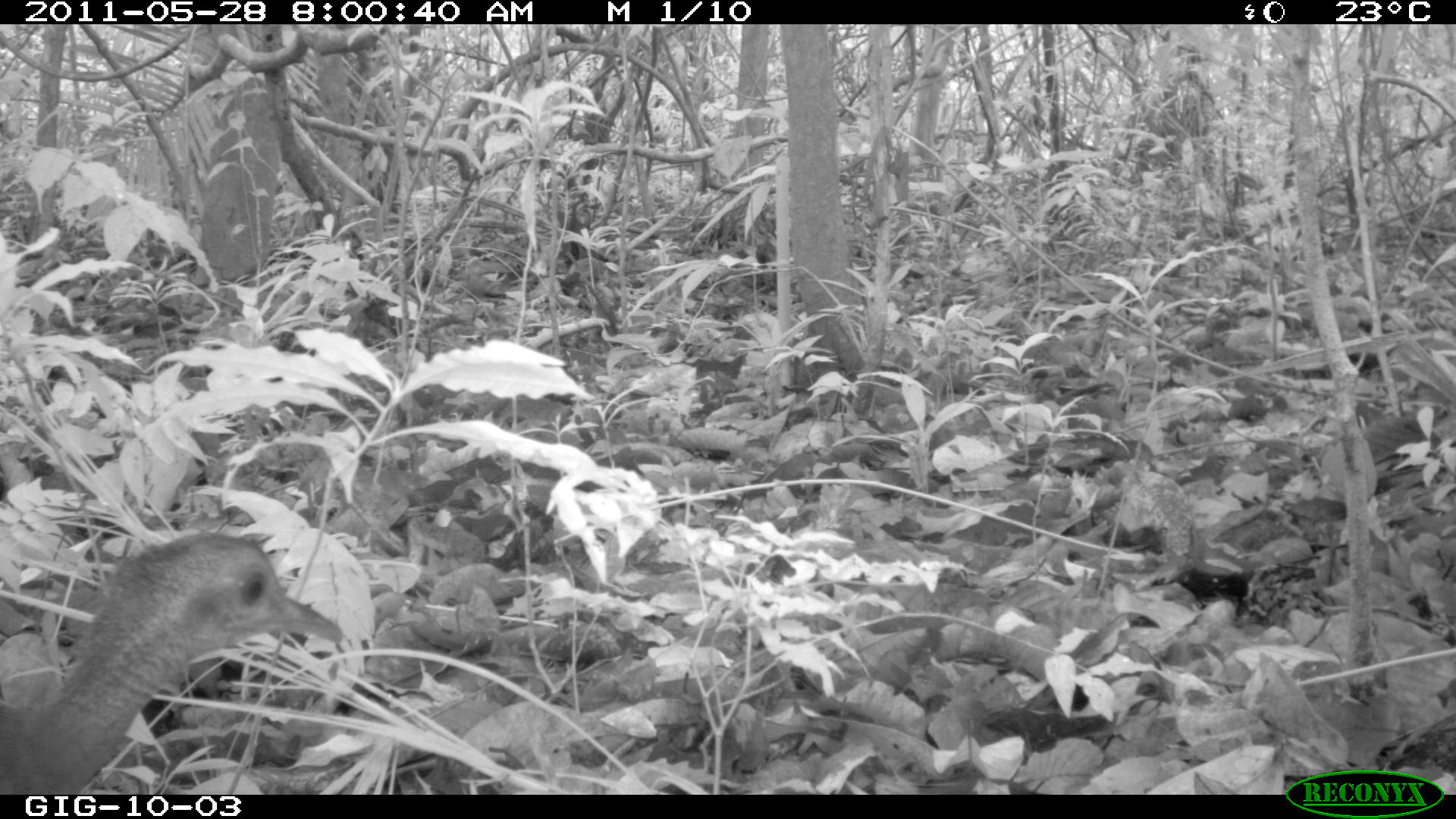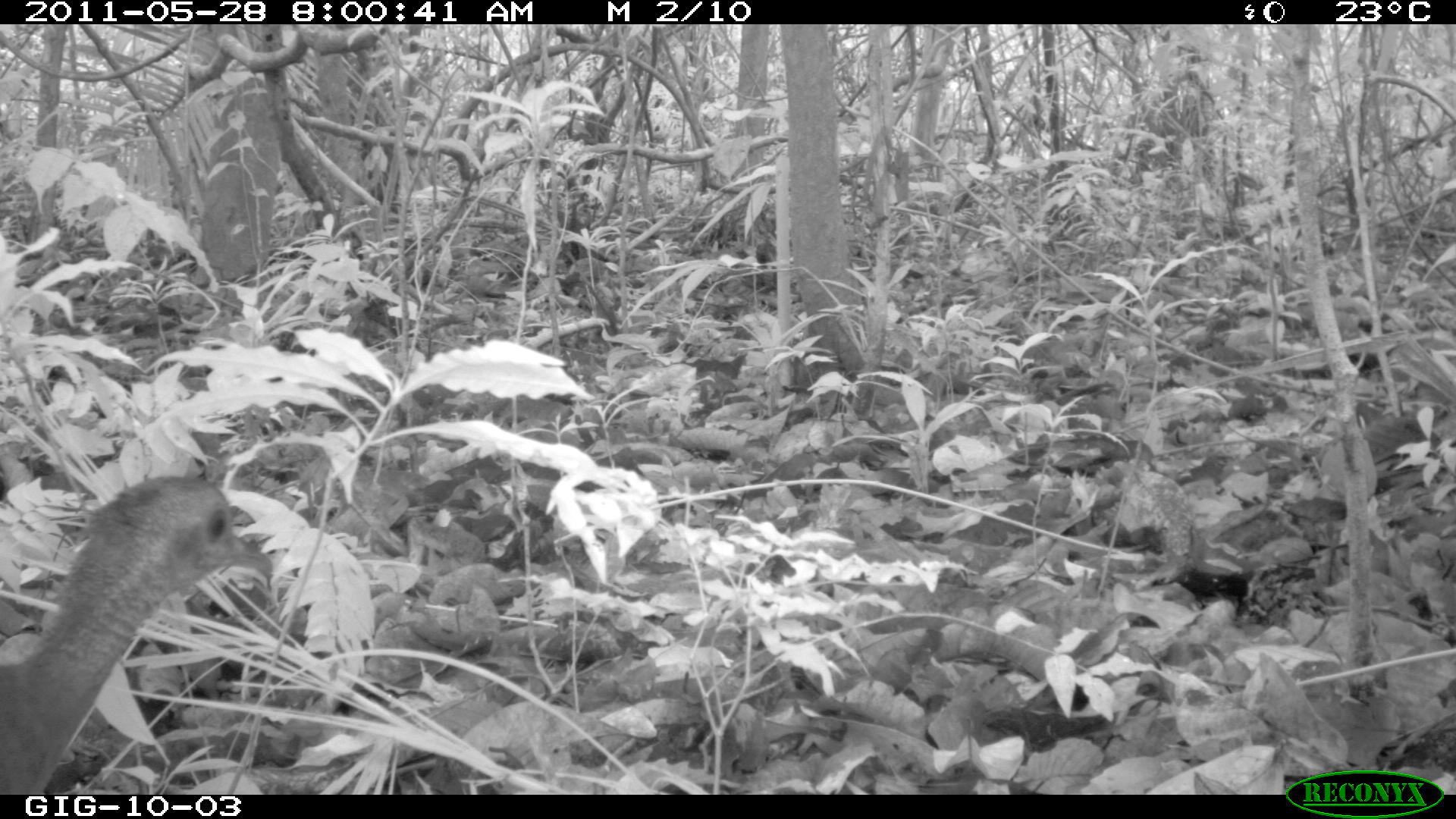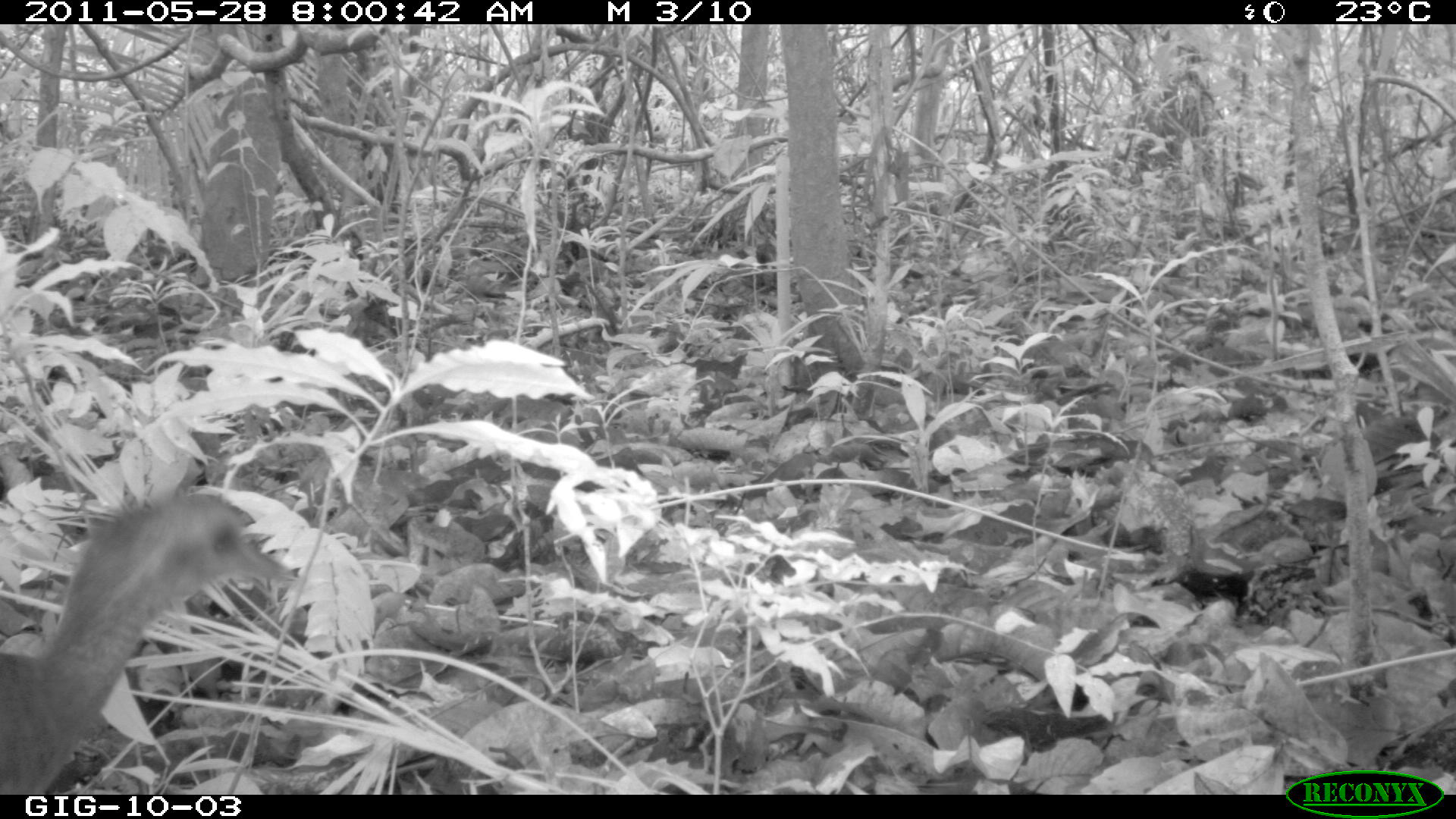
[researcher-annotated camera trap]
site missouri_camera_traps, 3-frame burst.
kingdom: Animalia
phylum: Chordata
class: Aves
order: Tinamiformes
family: Tinamidae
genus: Tinamus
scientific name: Tinamus major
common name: great tinamou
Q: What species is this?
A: Great tinamou (Tinamus major).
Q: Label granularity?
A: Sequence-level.